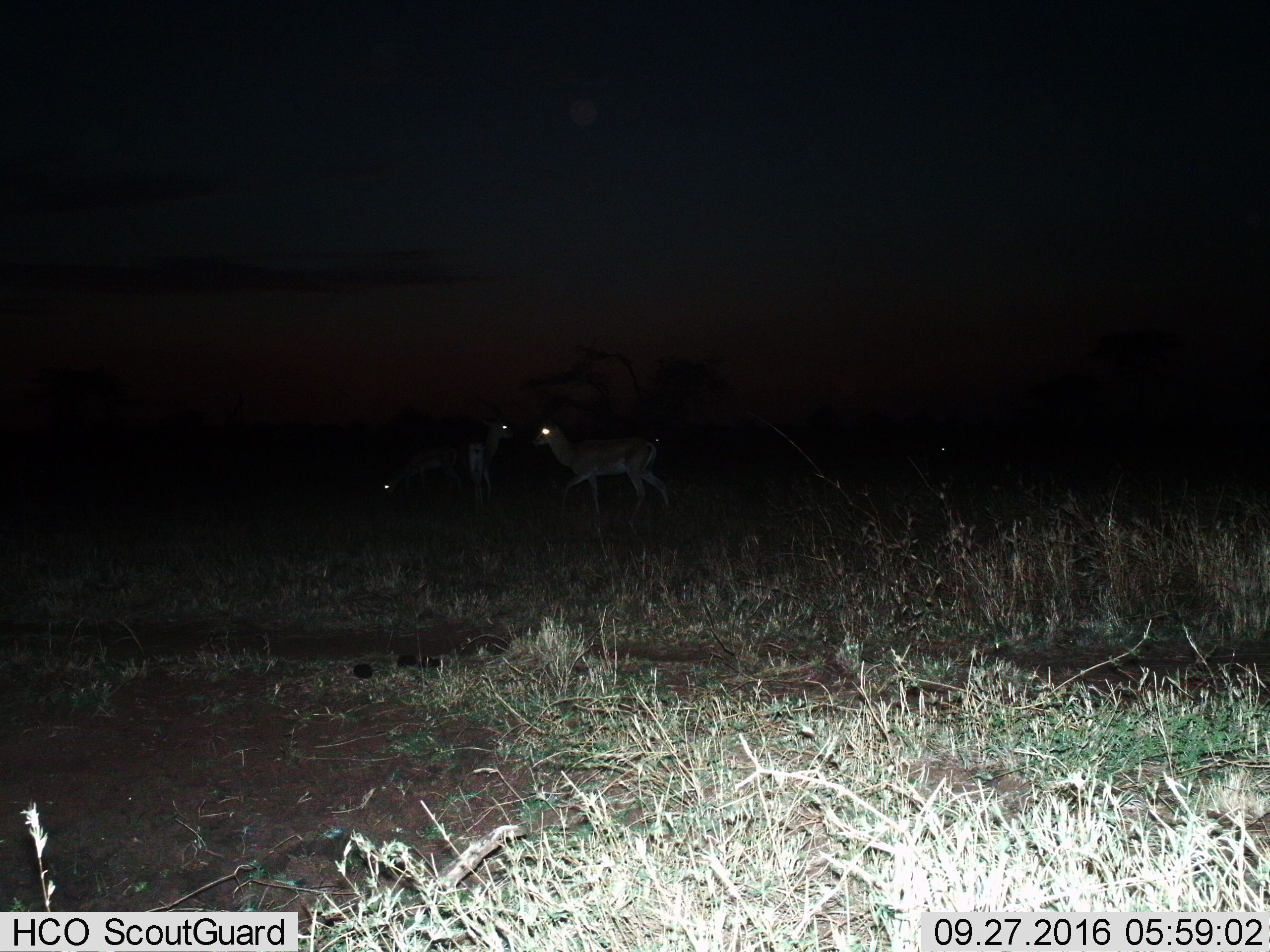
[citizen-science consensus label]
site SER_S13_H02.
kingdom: Animalia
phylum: Chordata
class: Mammalia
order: Artiodactyla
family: Bovidae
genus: Nanger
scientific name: Nanger granti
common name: grant's gazelle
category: gazellegrants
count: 3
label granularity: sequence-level